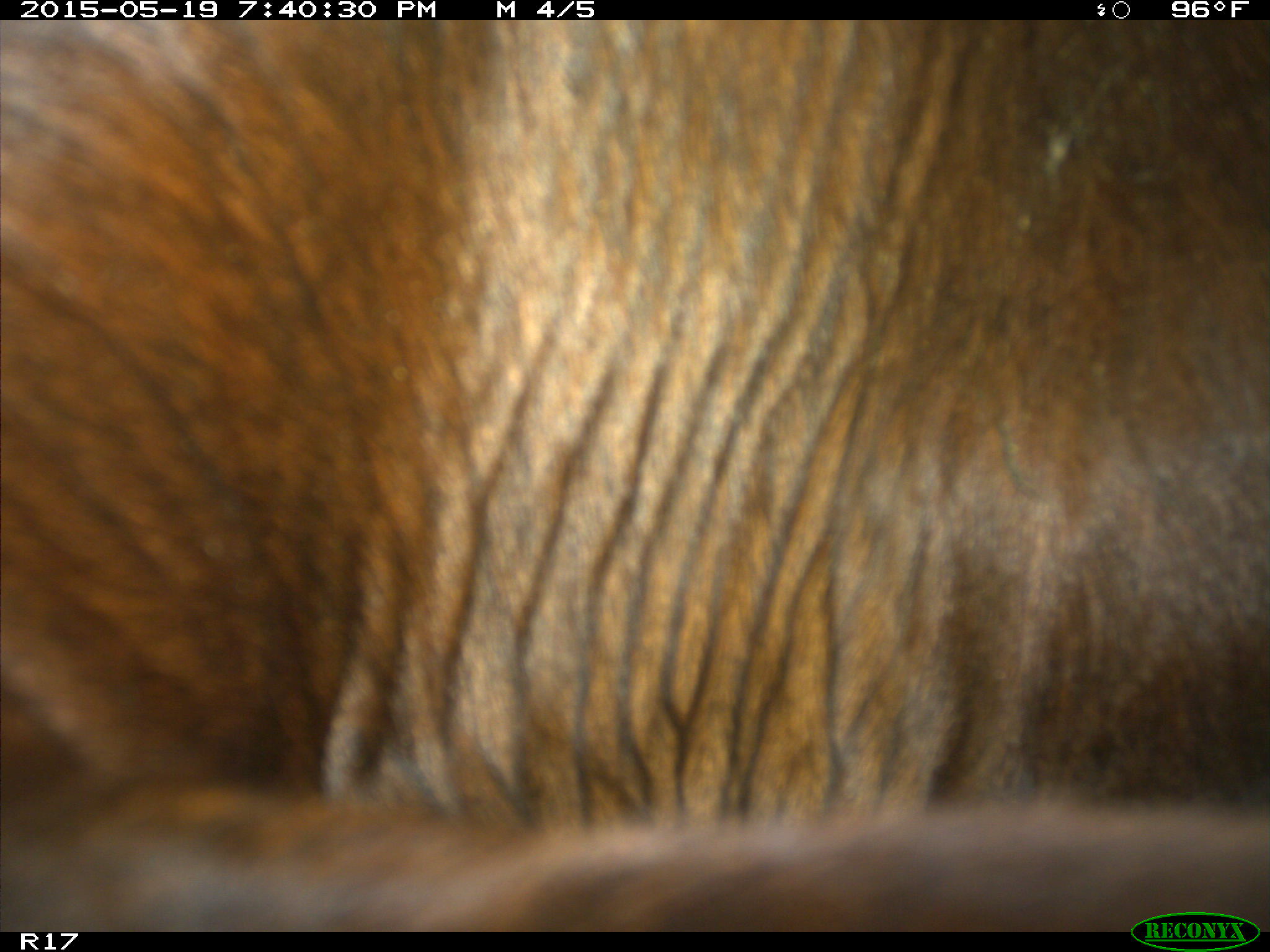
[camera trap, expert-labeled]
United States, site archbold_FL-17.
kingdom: Animalia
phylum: Chordata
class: Mammalia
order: Artiodactyla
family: Bovidae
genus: Bos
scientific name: Bos taurus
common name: domestic cow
Bos taurus (domestic cow).